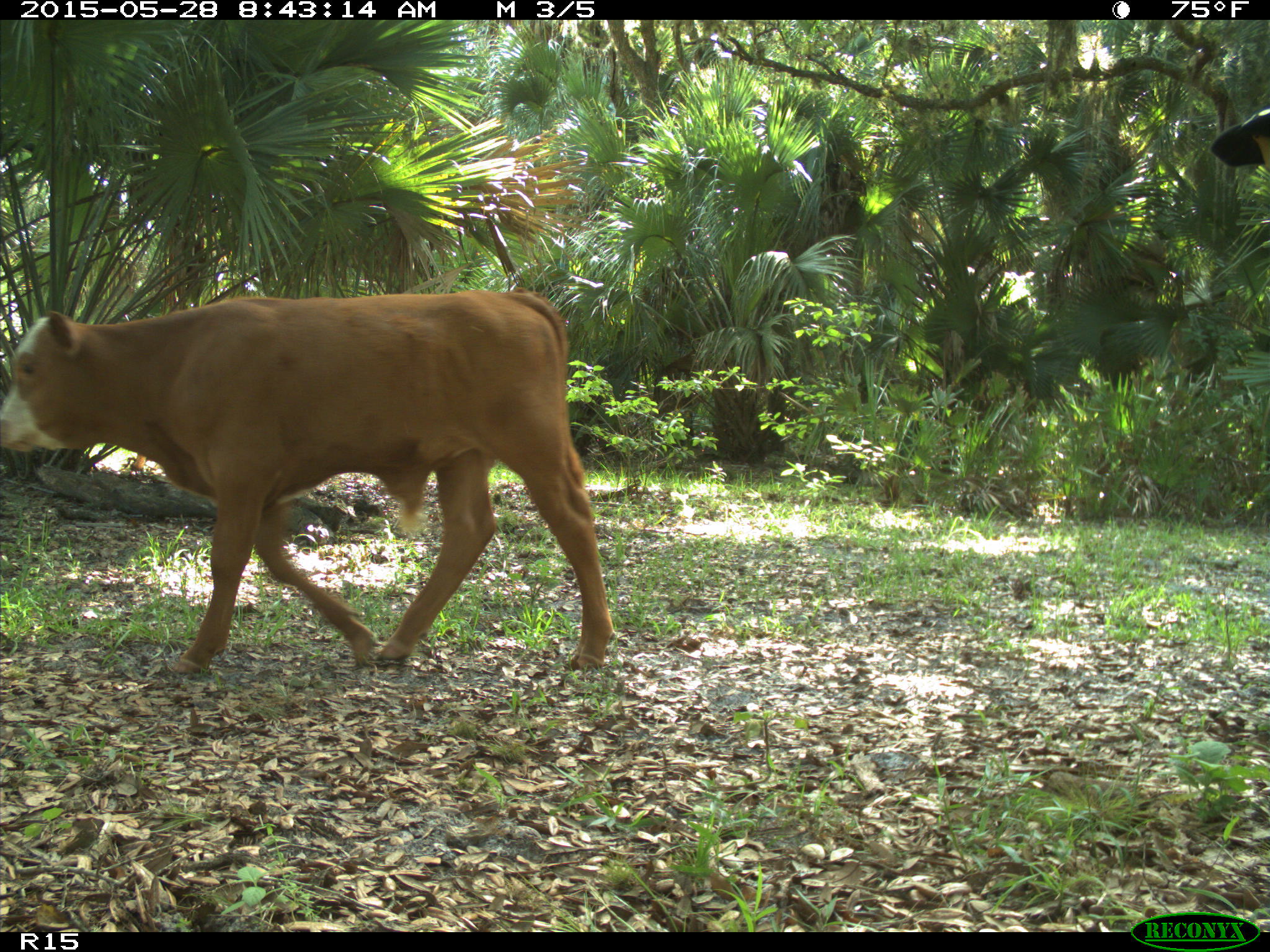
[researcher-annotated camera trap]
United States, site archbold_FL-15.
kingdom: Animalia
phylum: Chordata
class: Mammalia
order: Artiodactyla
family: Bovidae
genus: Bos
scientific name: Bos taurus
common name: domestic cow